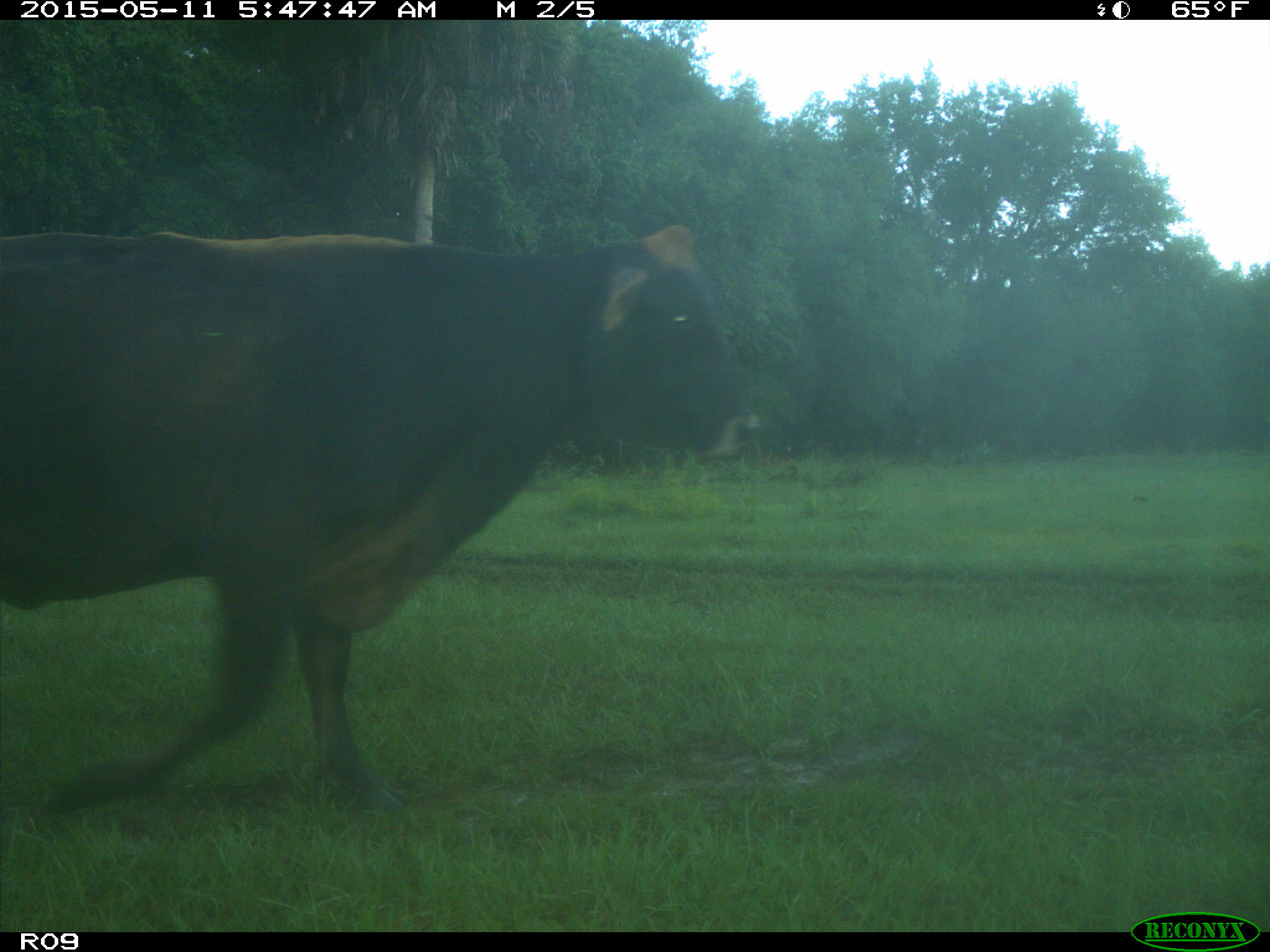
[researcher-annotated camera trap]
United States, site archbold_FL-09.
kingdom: Animalia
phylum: Chordata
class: Mammalia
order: Artiodactyla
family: Bovidae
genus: Bos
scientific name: Bos taurus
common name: domestic cow